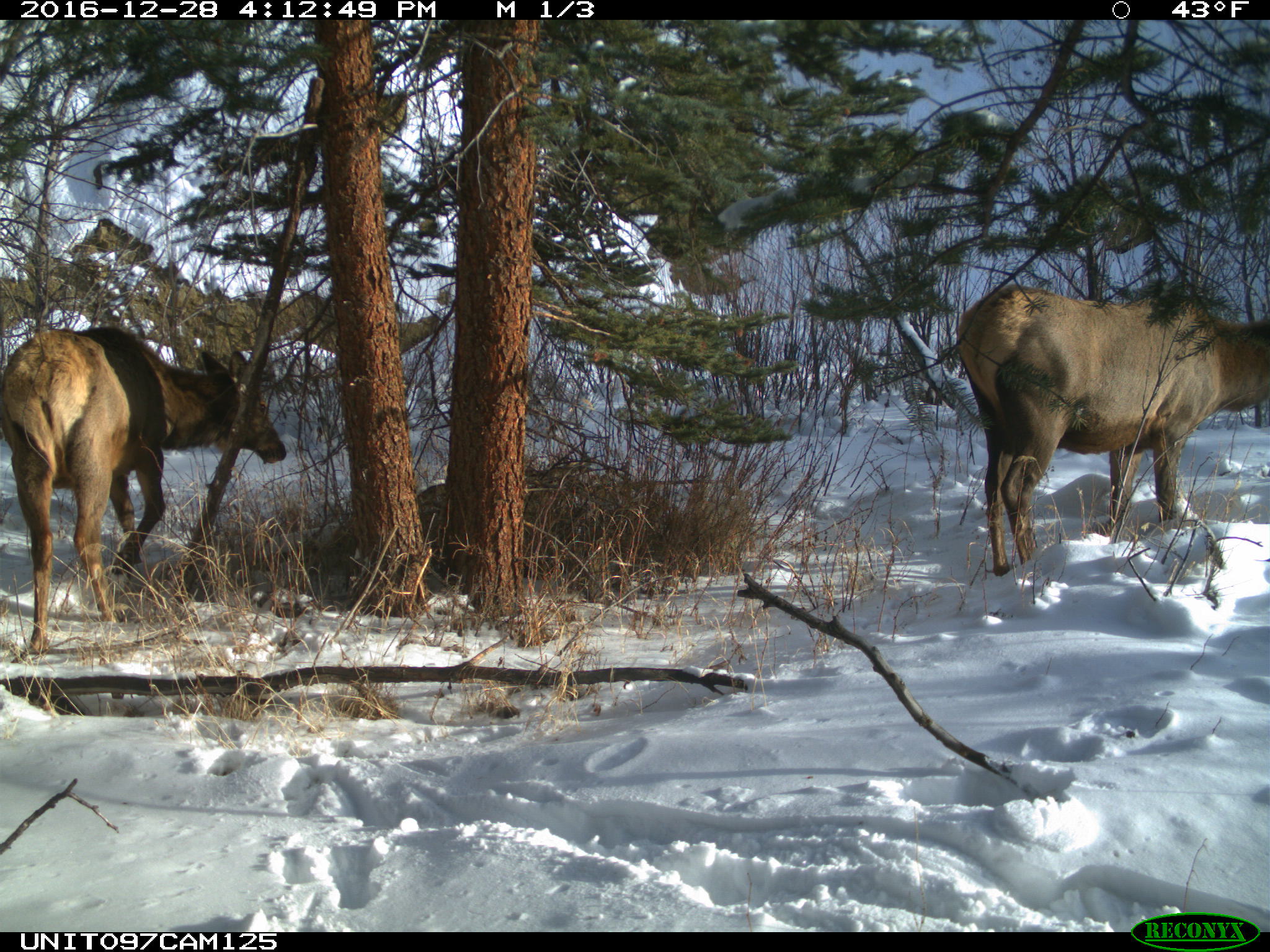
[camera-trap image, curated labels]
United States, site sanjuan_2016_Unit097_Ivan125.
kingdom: Animalia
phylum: Chordata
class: Mammalia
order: Artiodactyla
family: Cervidae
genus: Cervus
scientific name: Cervus elaphus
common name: red deer